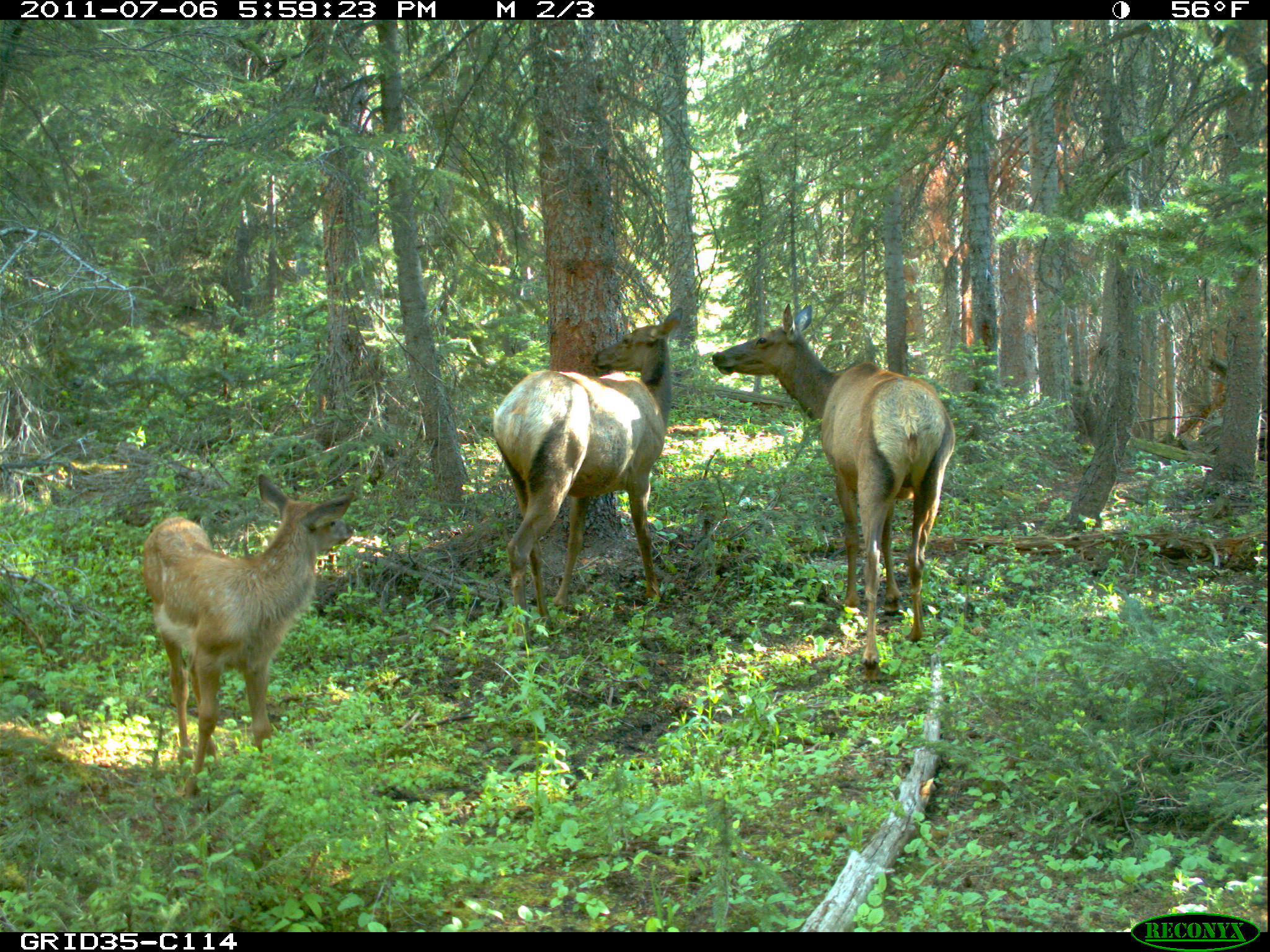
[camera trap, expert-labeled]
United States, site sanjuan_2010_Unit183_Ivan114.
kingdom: Animalia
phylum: Chordata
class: Mammalia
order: Artiodactyla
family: Cervidae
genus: Cervus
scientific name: Cervus elaphus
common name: red deer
Cervus elaphus (red deer).